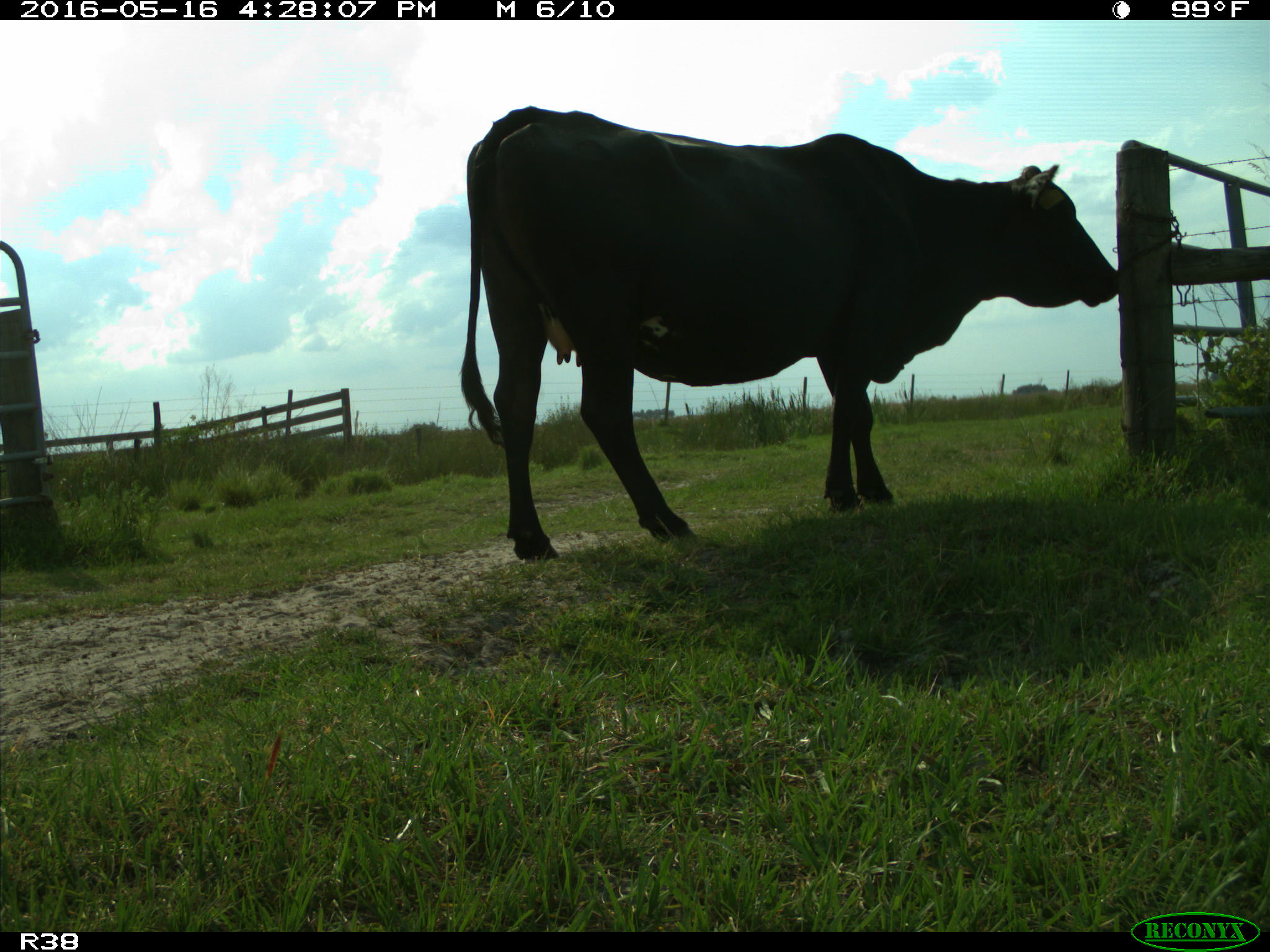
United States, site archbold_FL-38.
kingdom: Animalia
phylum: Chordata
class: Mammalia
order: Artiodactyla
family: Bovidae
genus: Bos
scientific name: Bos taurus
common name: domestic cow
Bos taurus (domestic cow).